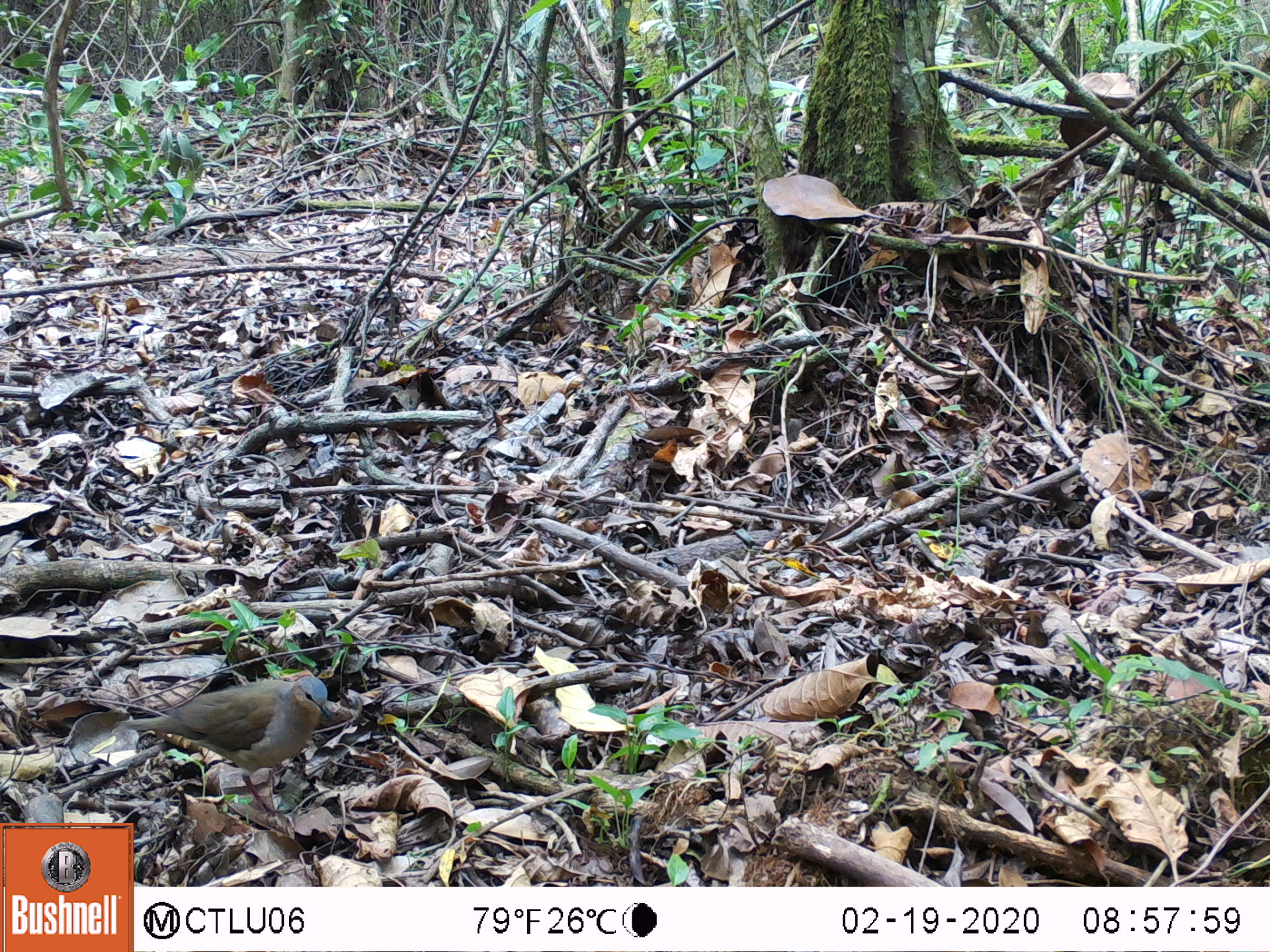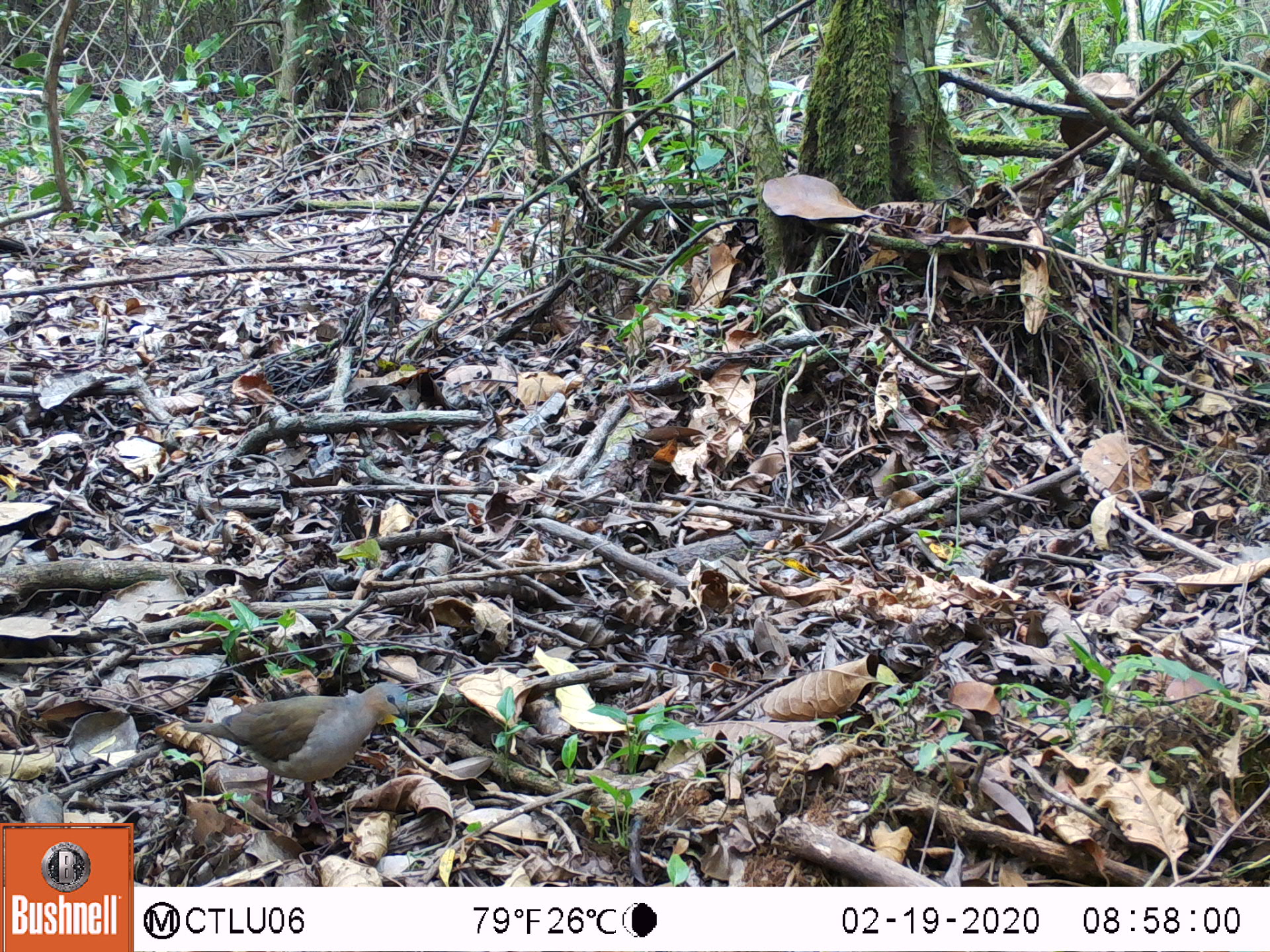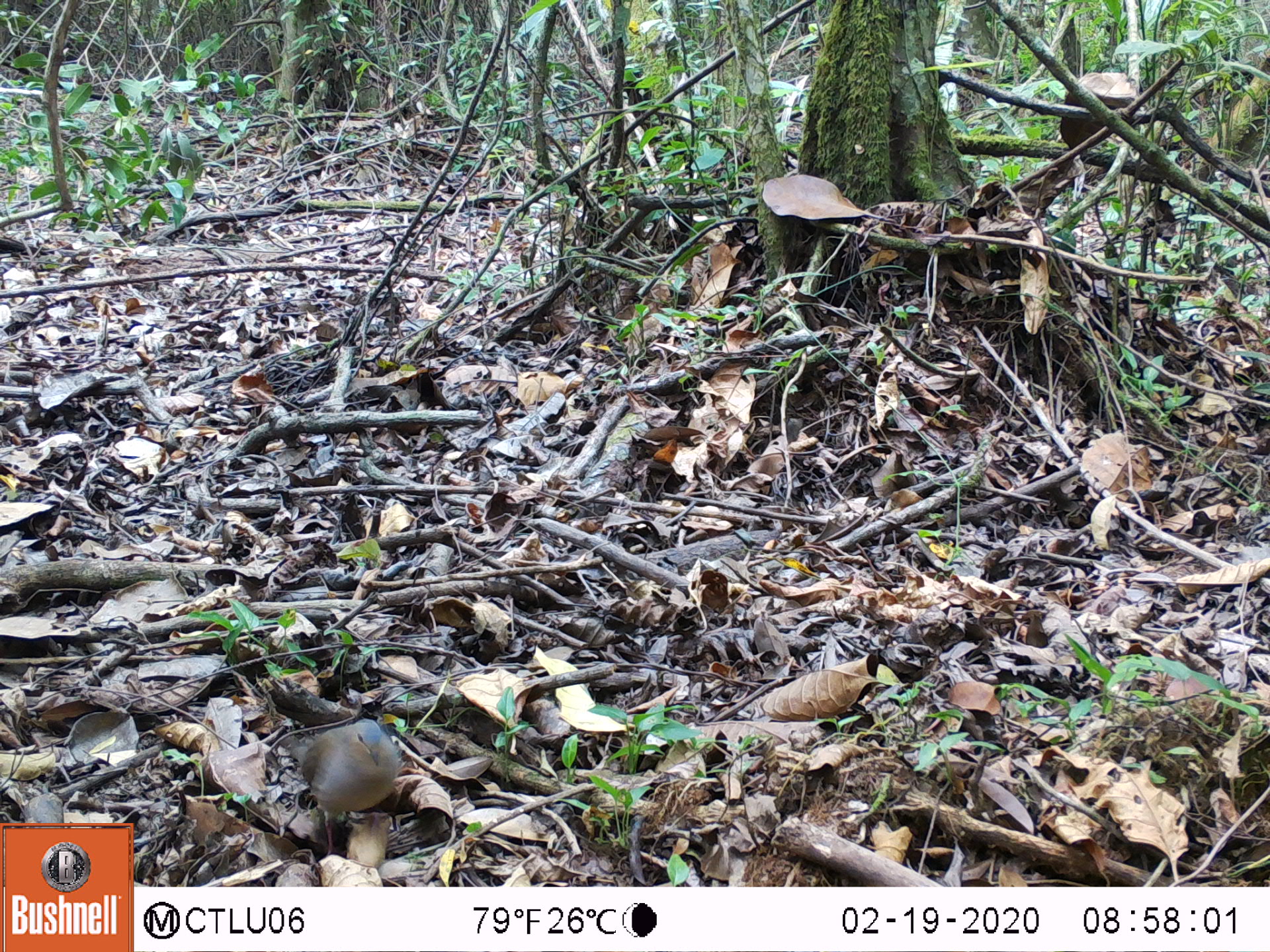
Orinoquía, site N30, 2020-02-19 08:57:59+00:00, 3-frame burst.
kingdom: Animalia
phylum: Chordata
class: Aves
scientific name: Aves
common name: bird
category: unknown bird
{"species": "unknown bird (bird) (Aves)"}